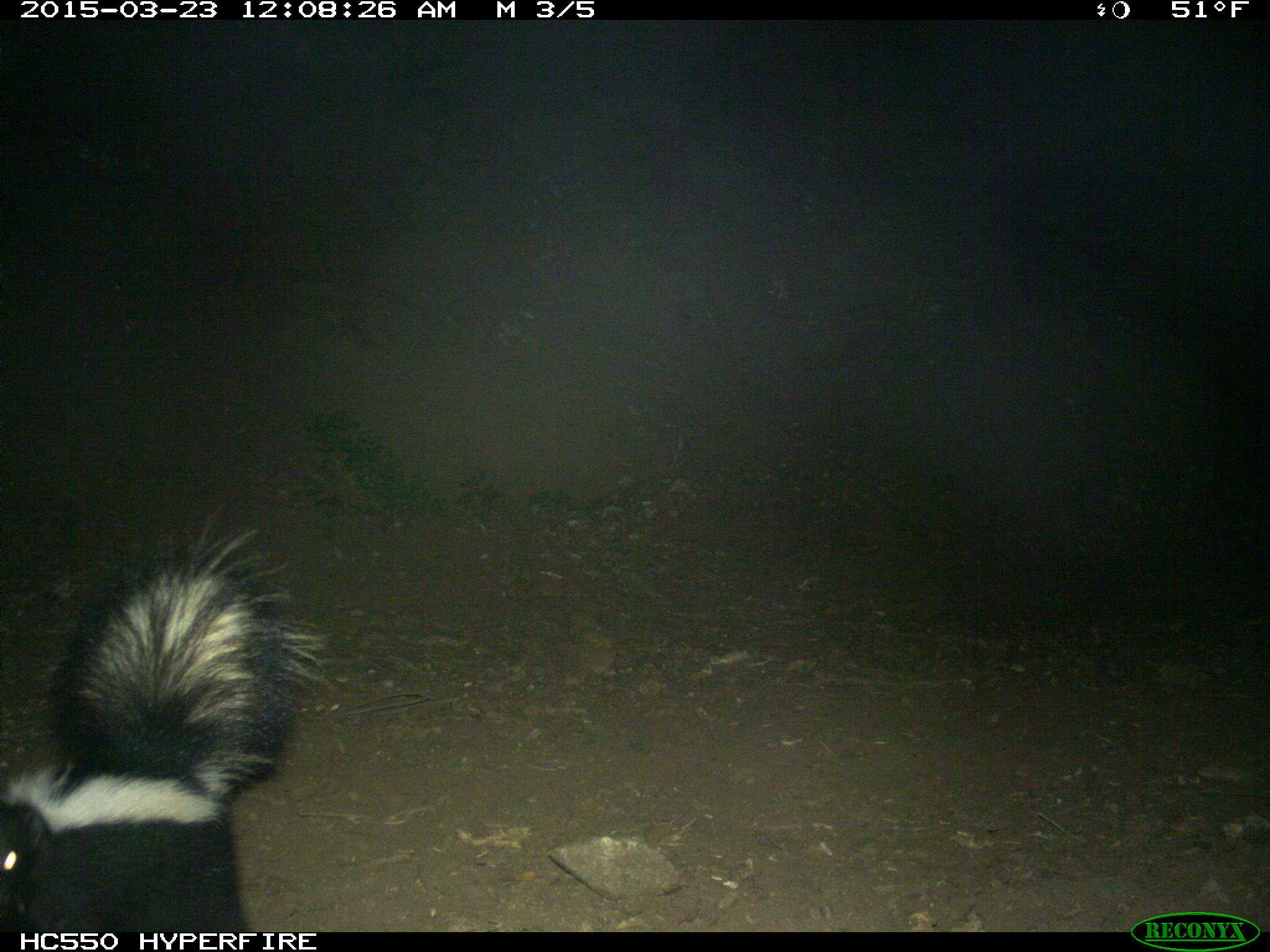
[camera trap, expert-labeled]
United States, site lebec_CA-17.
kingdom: Animalia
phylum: Chordata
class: Mammalia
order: Carnivora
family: Mephitidae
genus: Mephitis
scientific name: Mephitis mephitis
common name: striped skunk